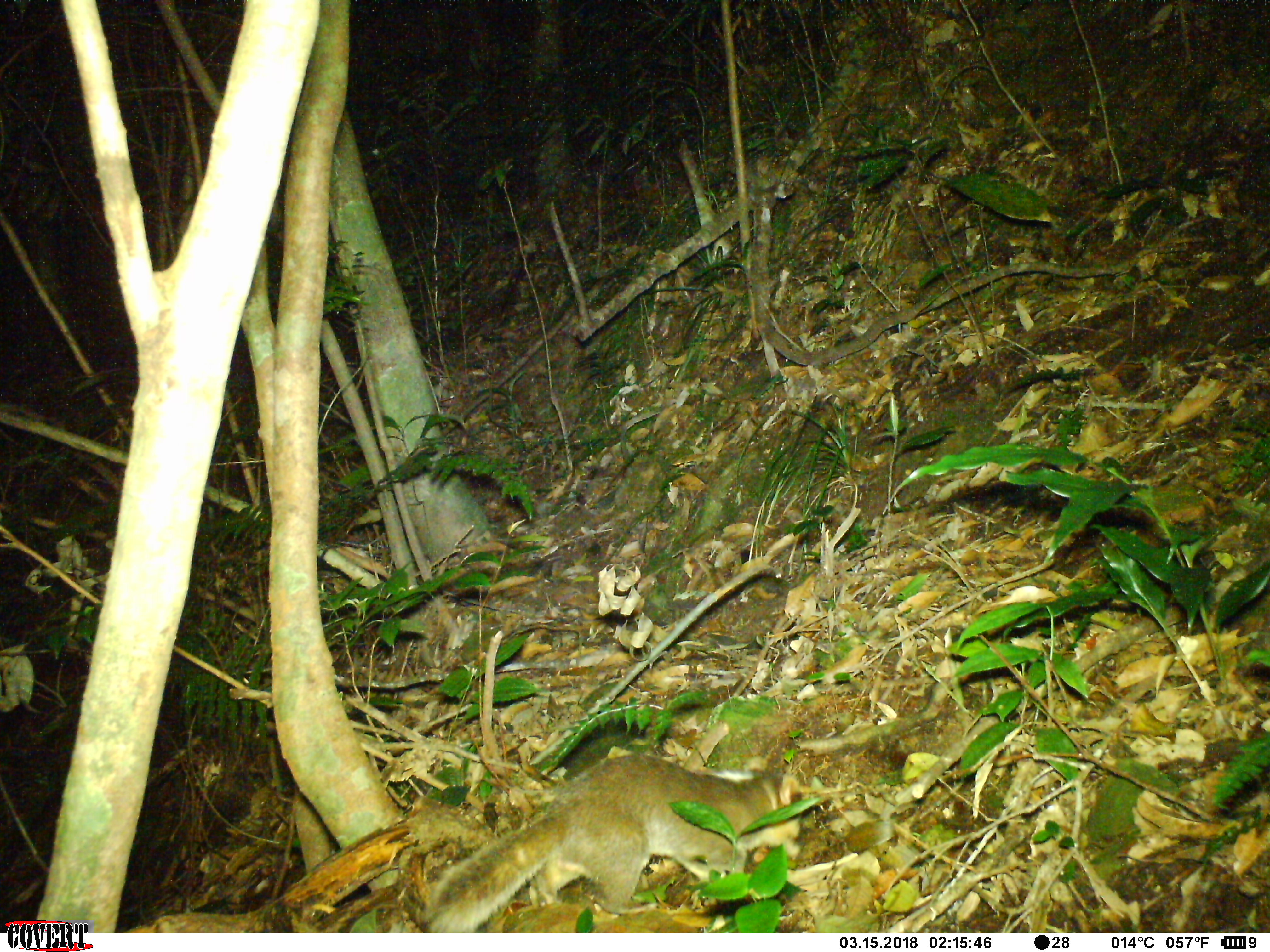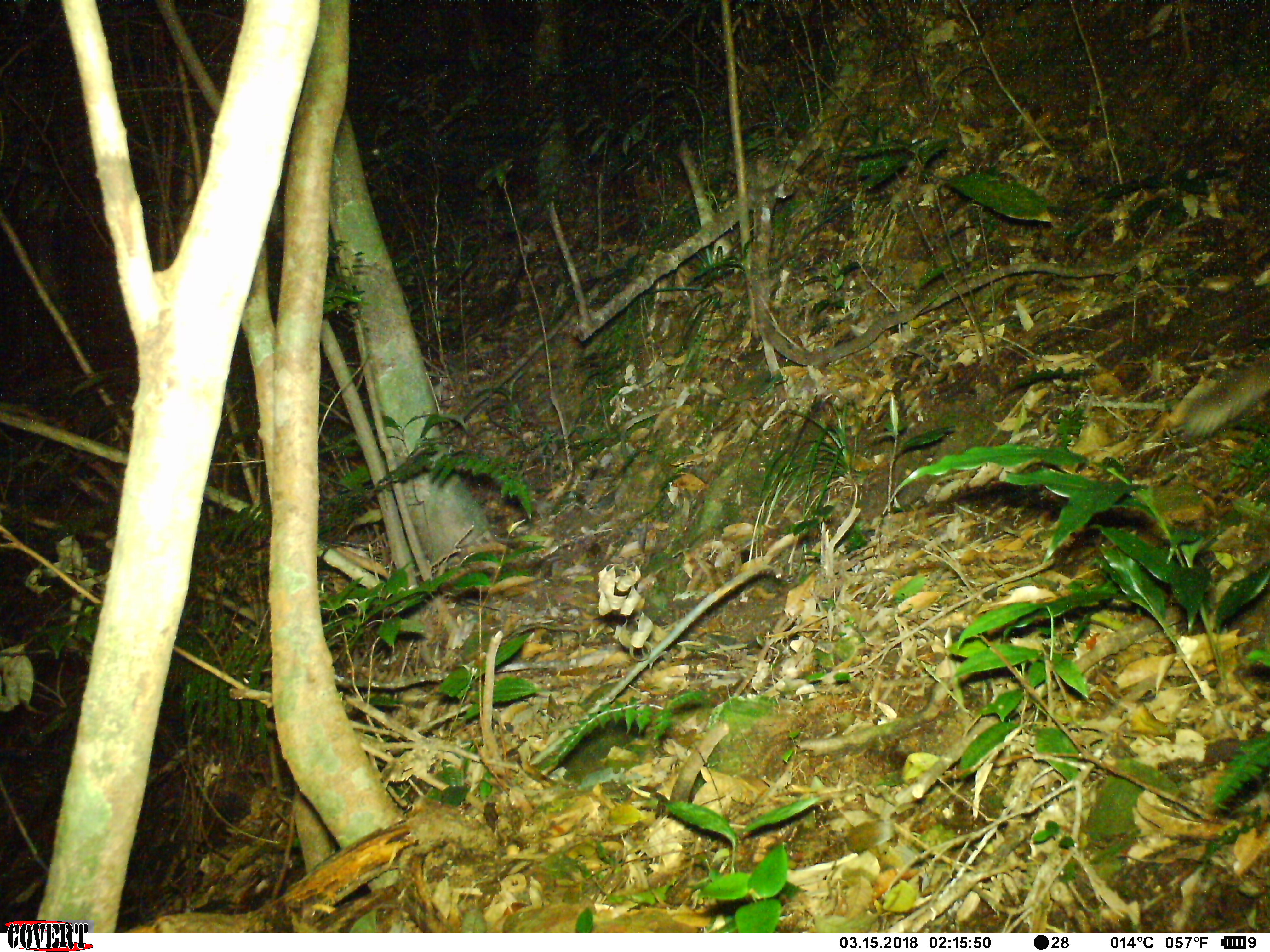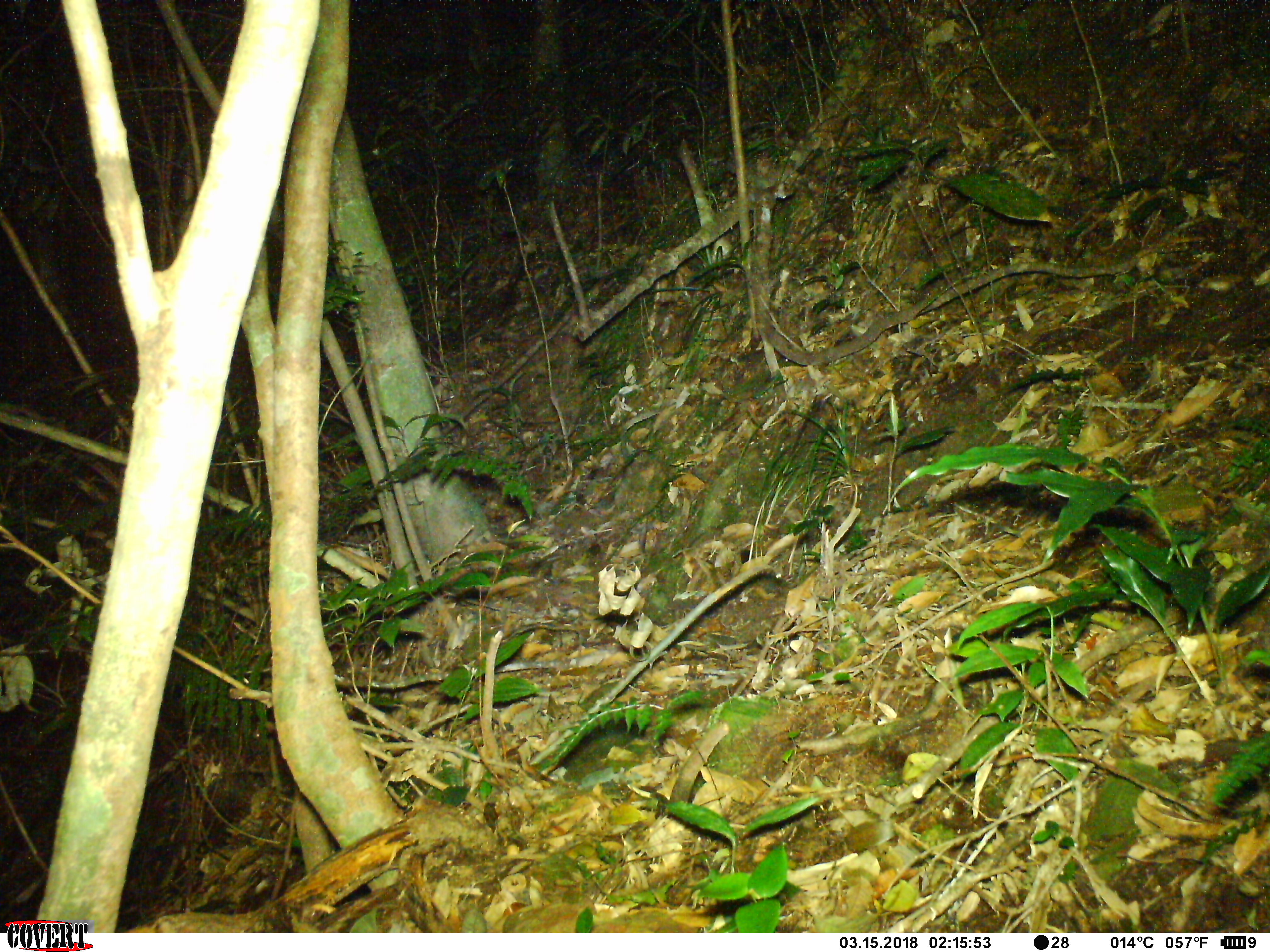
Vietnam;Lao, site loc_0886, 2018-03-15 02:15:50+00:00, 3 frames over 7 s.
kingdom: Animalia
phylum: Chordata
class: Mammalia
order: Carnivora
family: Mustelidae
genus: Melogale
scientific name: Melogale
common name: ferret badger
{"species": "ferret badger (Melogale)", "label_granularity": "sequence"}